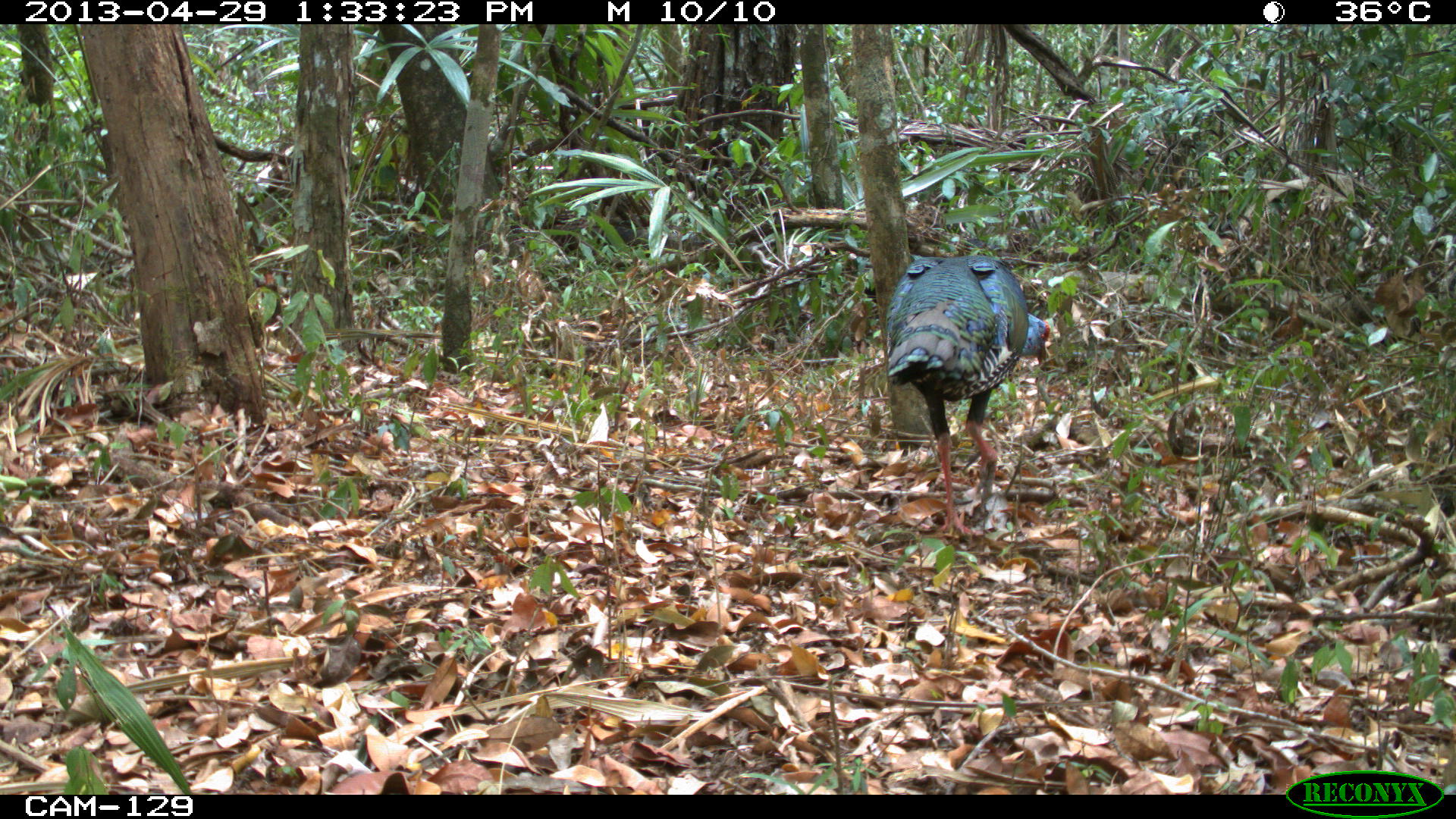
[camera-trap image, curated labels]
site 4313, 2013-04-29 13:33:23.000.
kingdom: Animalia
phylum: Chordata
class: Aves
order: Galliformes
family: Phasianidae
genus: Meleagris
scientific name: Meleagris ocellata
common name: ocellated turkey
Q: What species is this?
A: Meleagris ocellata (ocellated turkey).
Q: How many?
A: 1.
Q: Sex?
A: Male.